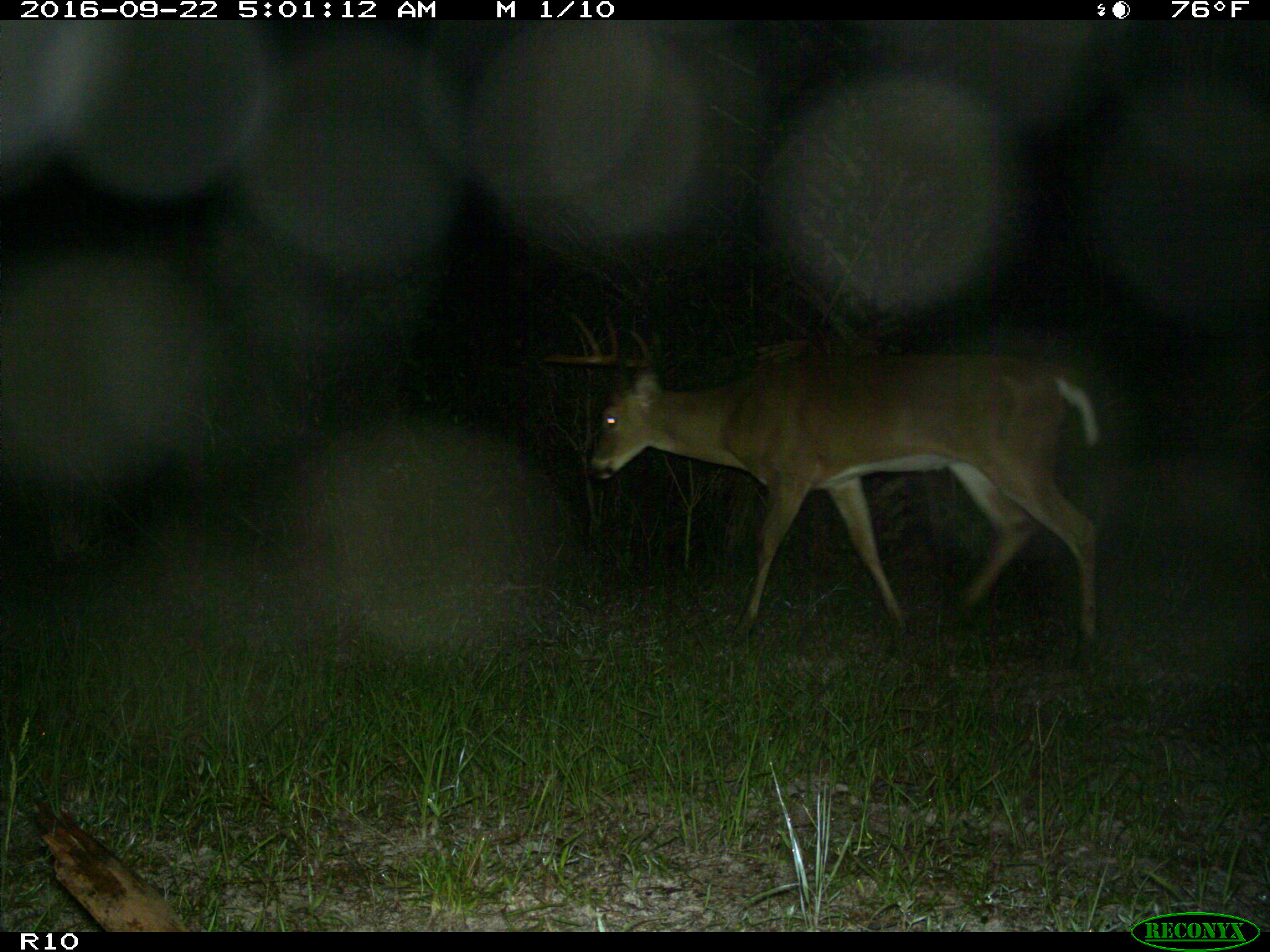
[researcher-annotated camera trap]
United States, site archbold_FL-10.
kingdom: Animalia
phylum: Chordata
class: Mammalia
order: Artiodactyla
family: Cervidae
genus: Odocoileus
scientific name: Odocoileus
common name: deer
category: unidentified deer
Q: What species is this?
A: Unidentified deer (deer) (Odocoileus).